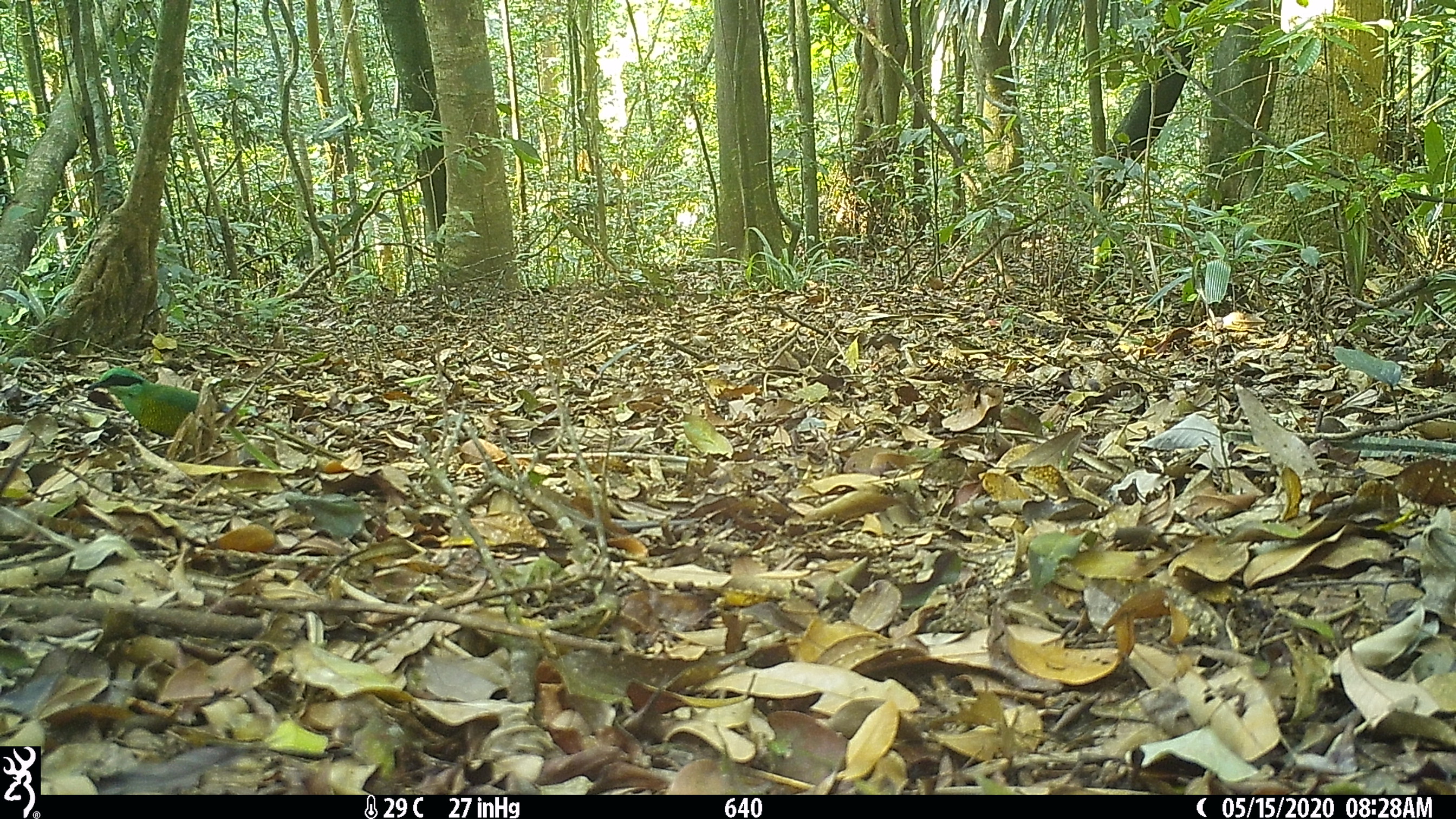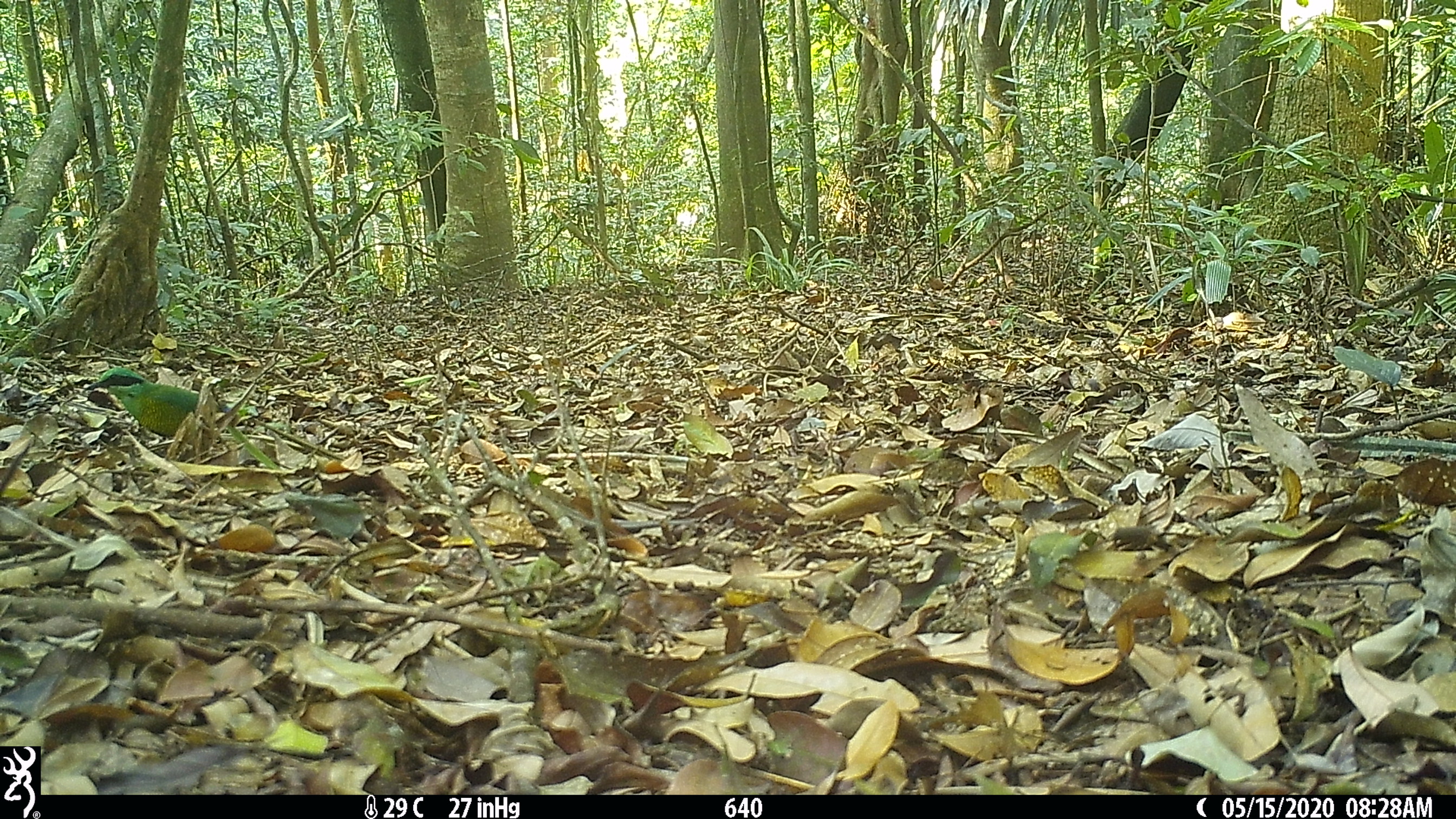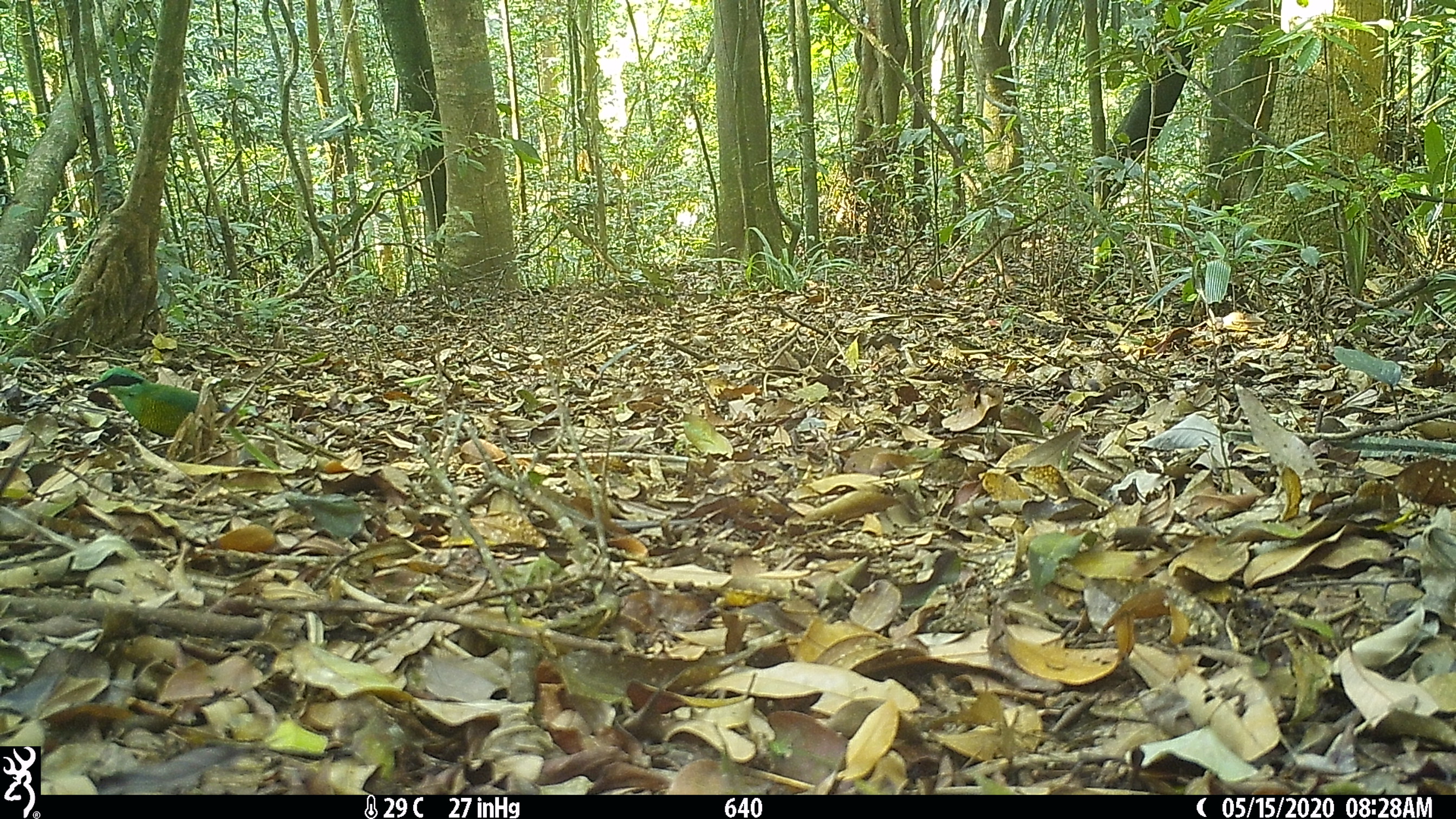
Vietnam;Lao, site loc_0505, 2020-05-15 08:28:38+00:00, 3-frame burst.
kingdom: Animalia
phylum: Chordata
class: Aves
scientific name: Aves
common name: bird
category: unidentified bird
Unidentified bird (bird) (Aves). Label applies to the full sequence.